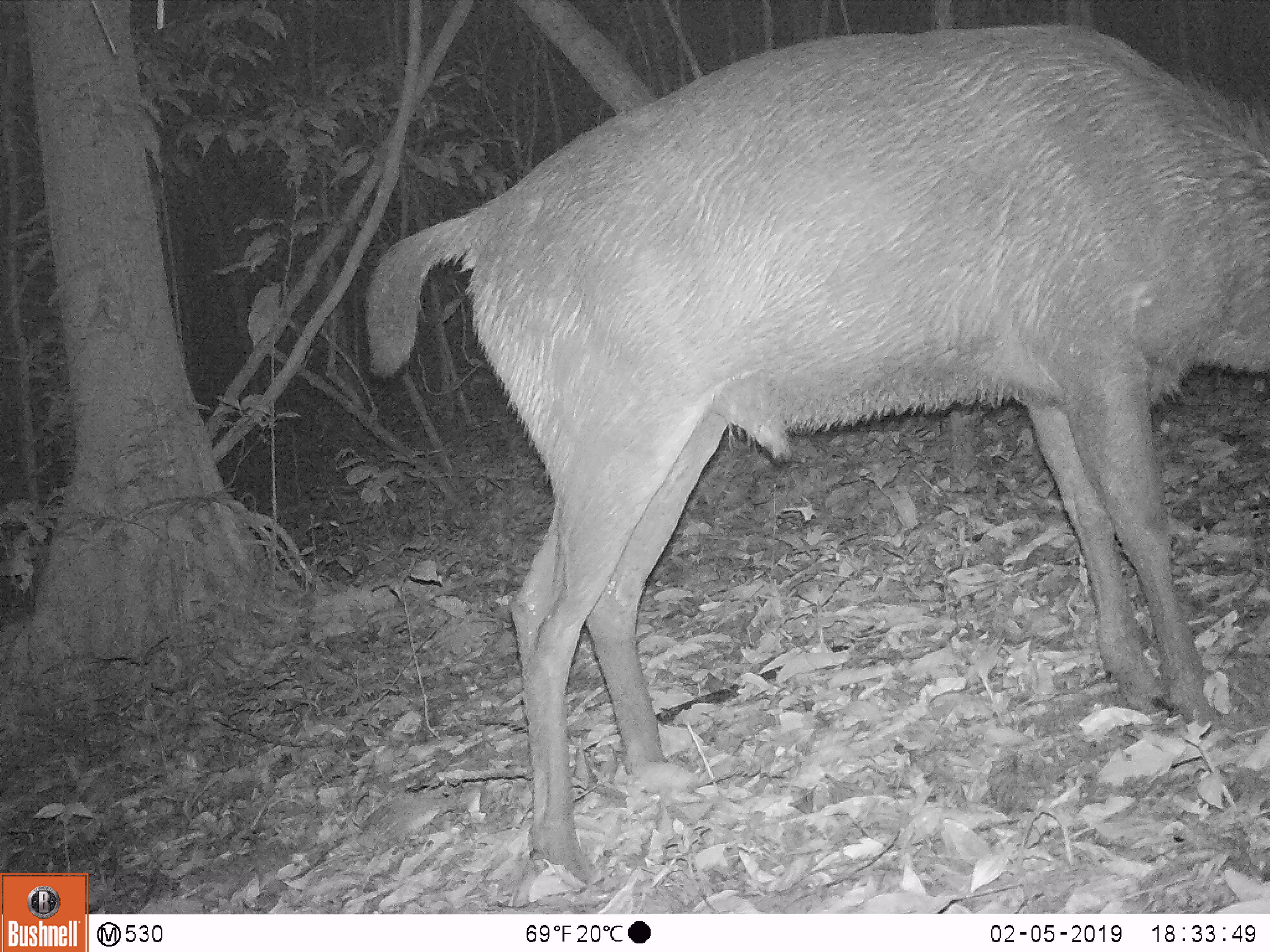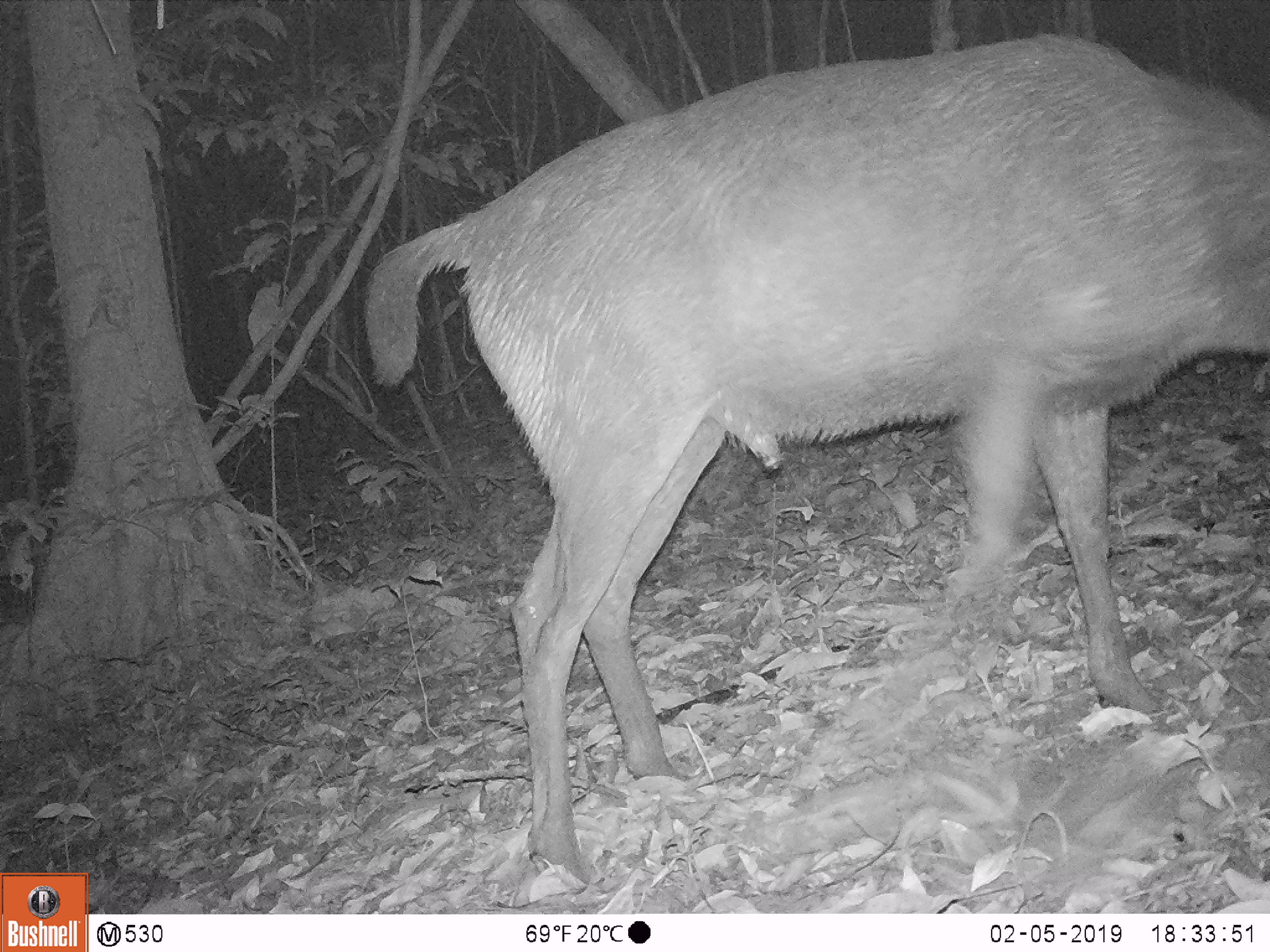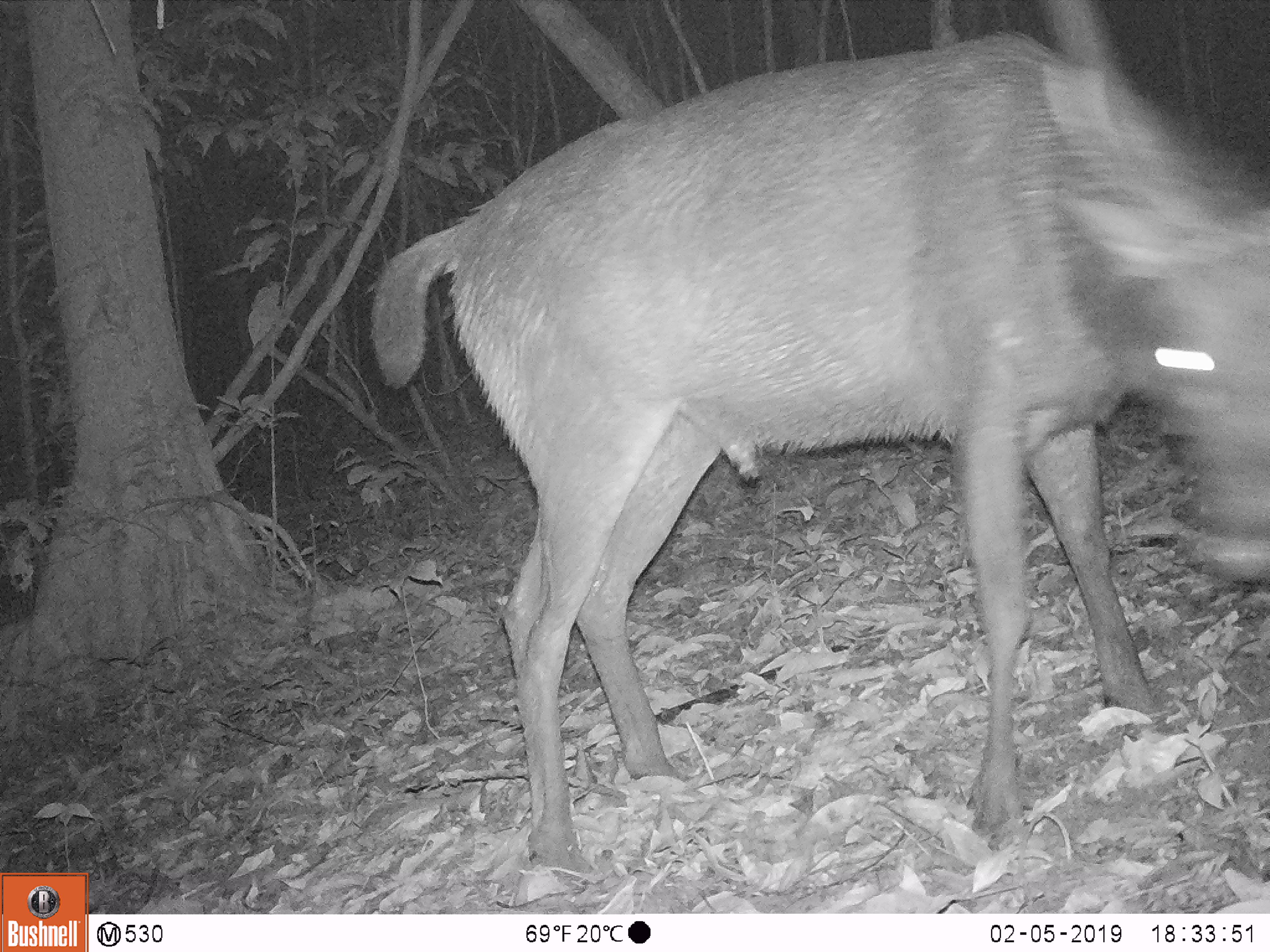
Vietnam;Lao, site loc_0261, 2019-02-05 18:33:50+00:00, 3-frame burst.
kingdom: Animalia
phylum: Chordata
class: Mammalia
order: Artiodactyla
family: Cervidae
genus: Rusa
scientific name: Rusa unicolor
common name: sambar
Sambar (Rusa unicolor). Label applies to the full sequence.